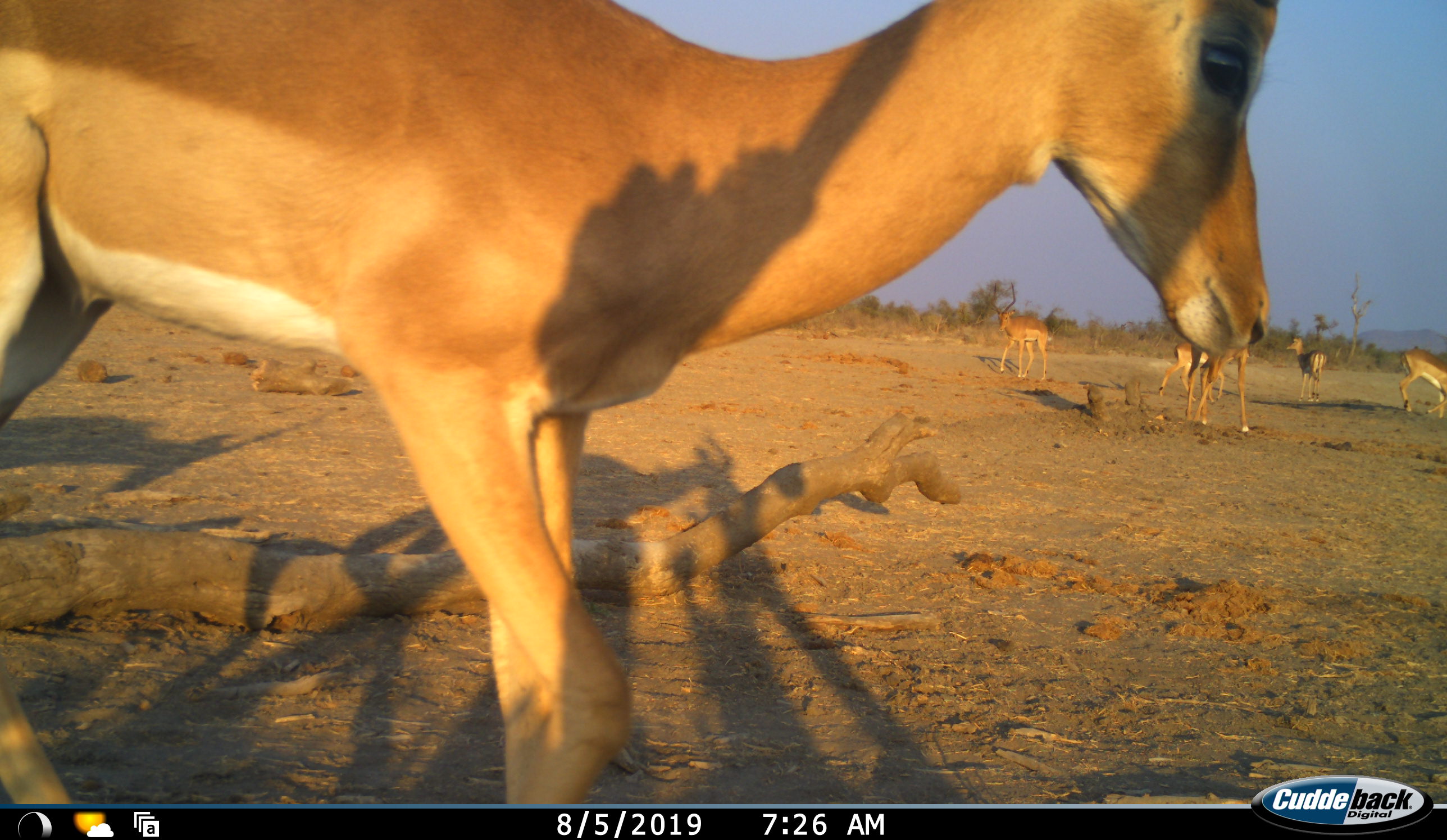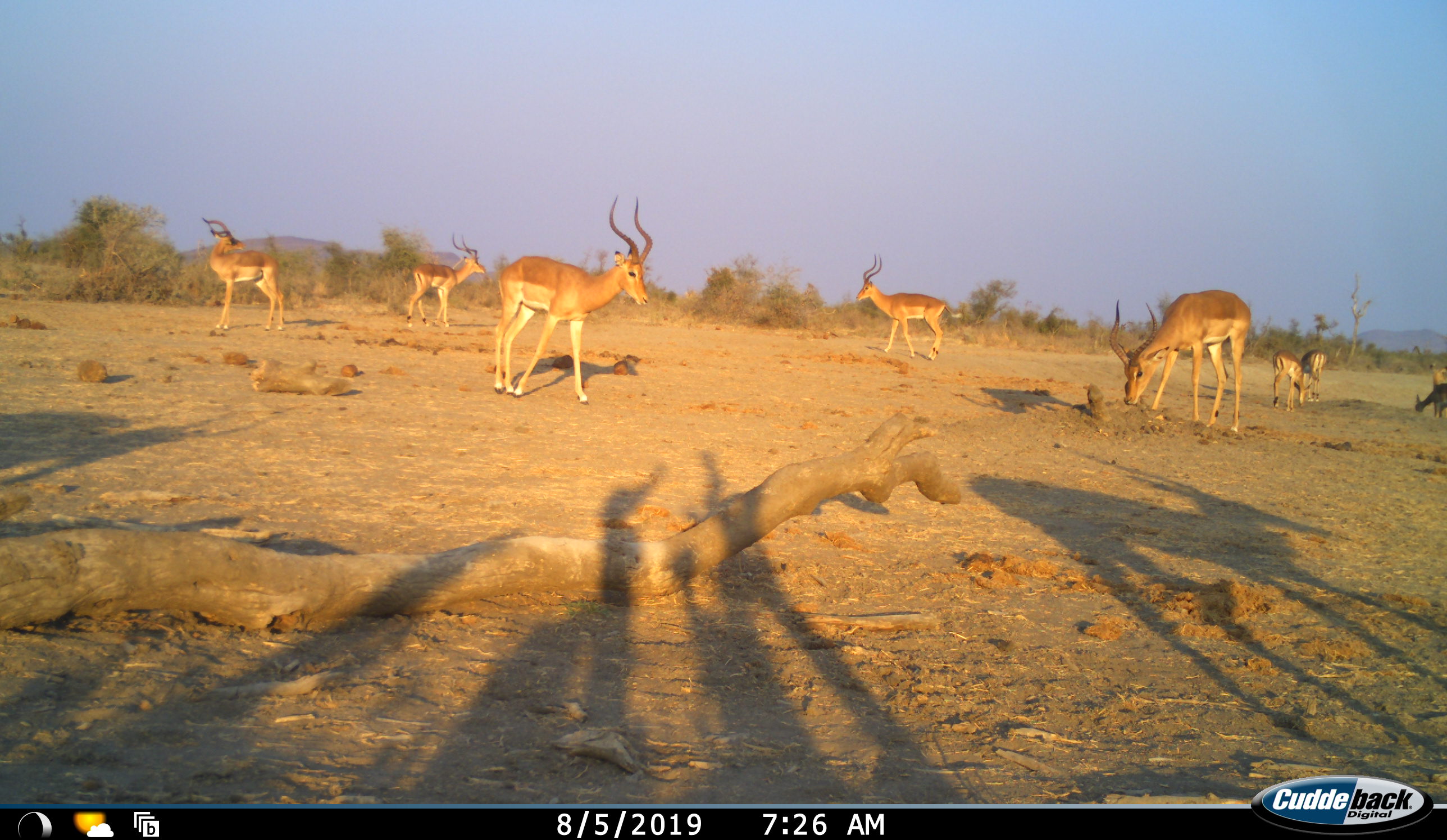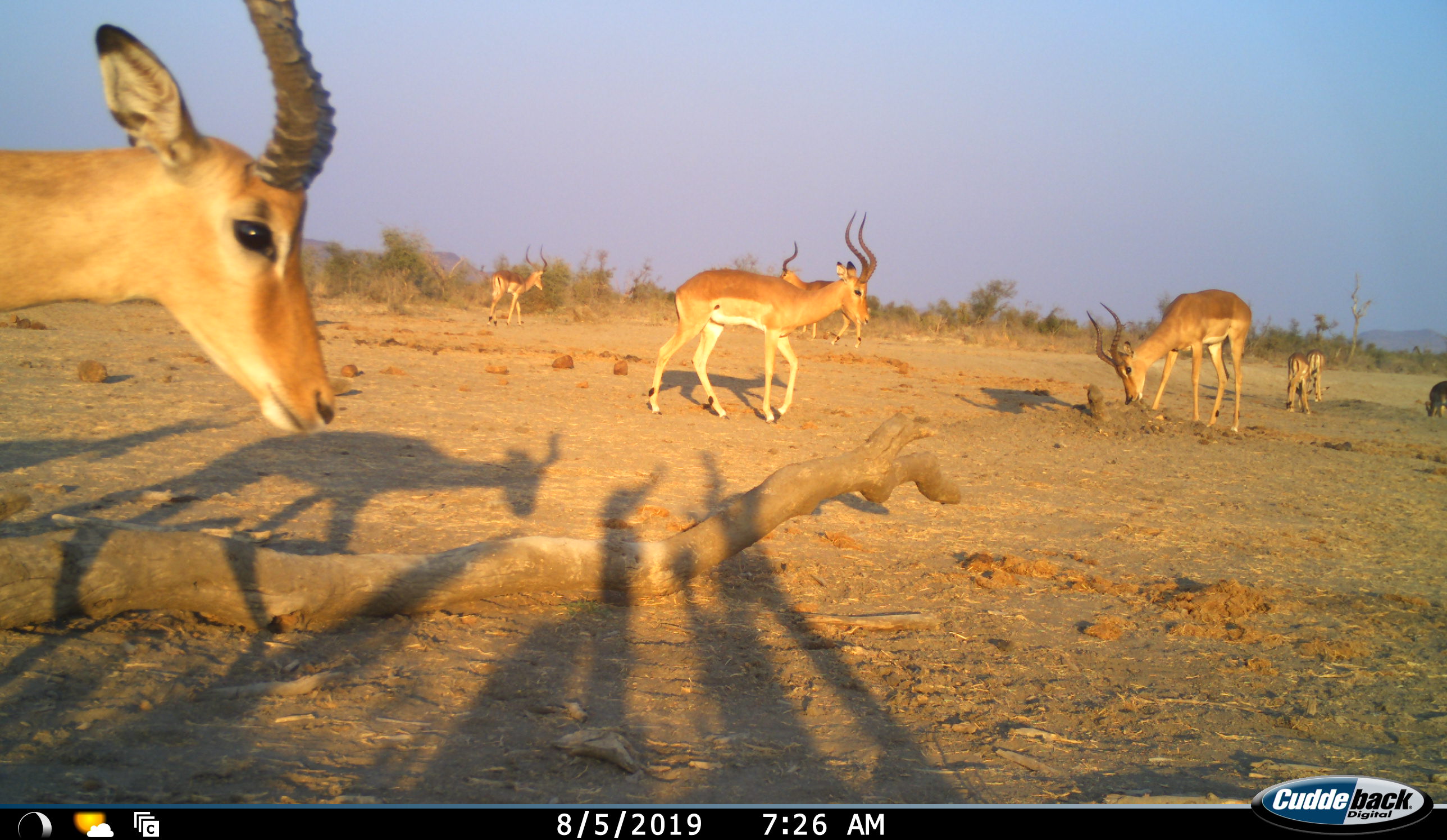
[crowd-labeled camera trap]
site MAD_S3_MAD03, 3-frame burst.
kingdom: Animalia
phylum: Chordata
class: Mammalia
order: Artiodactyla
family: Bovidae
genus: Aepyceros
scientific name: Aepyceros melampus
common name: impala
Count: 9.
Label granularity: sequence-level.